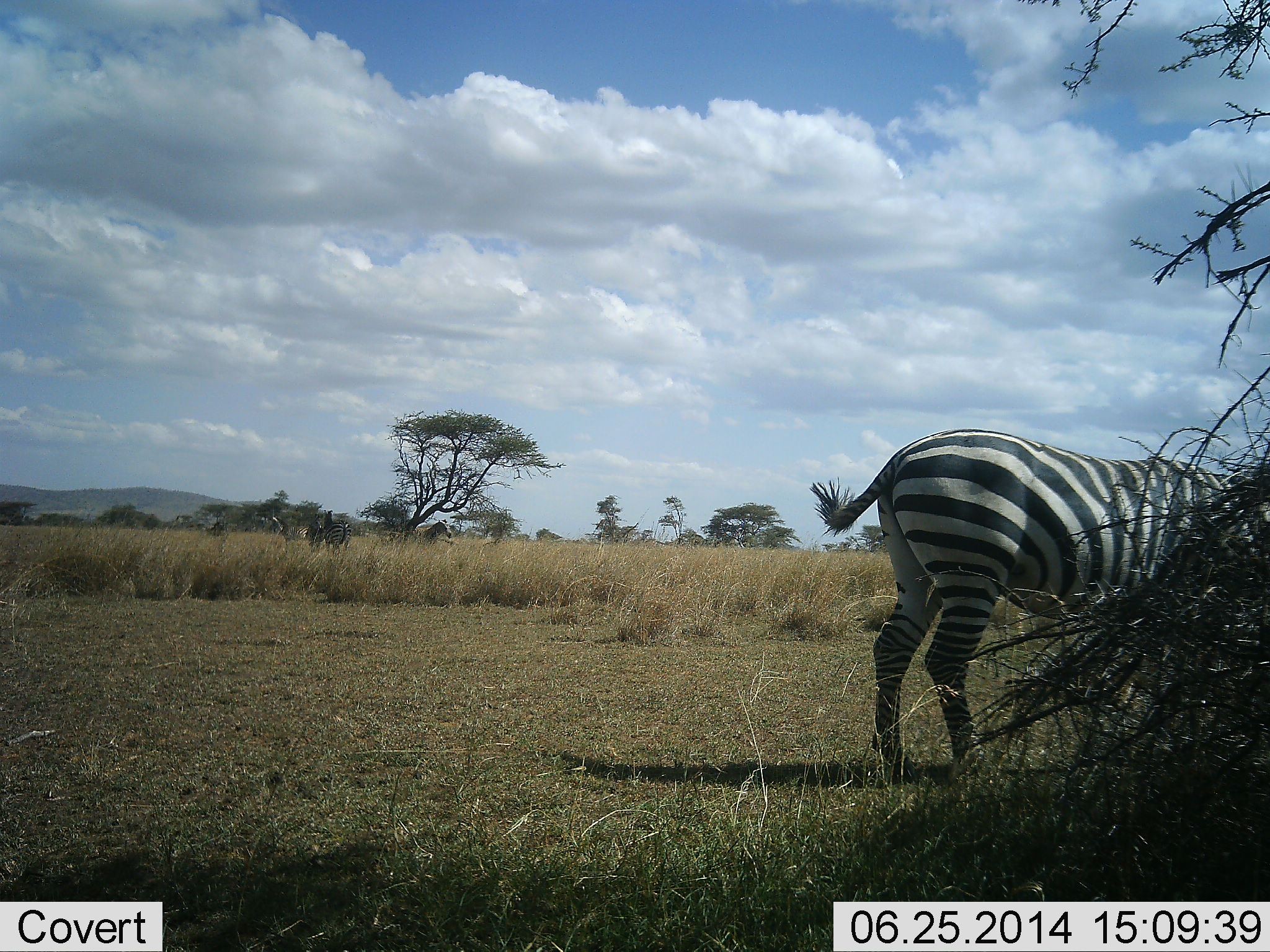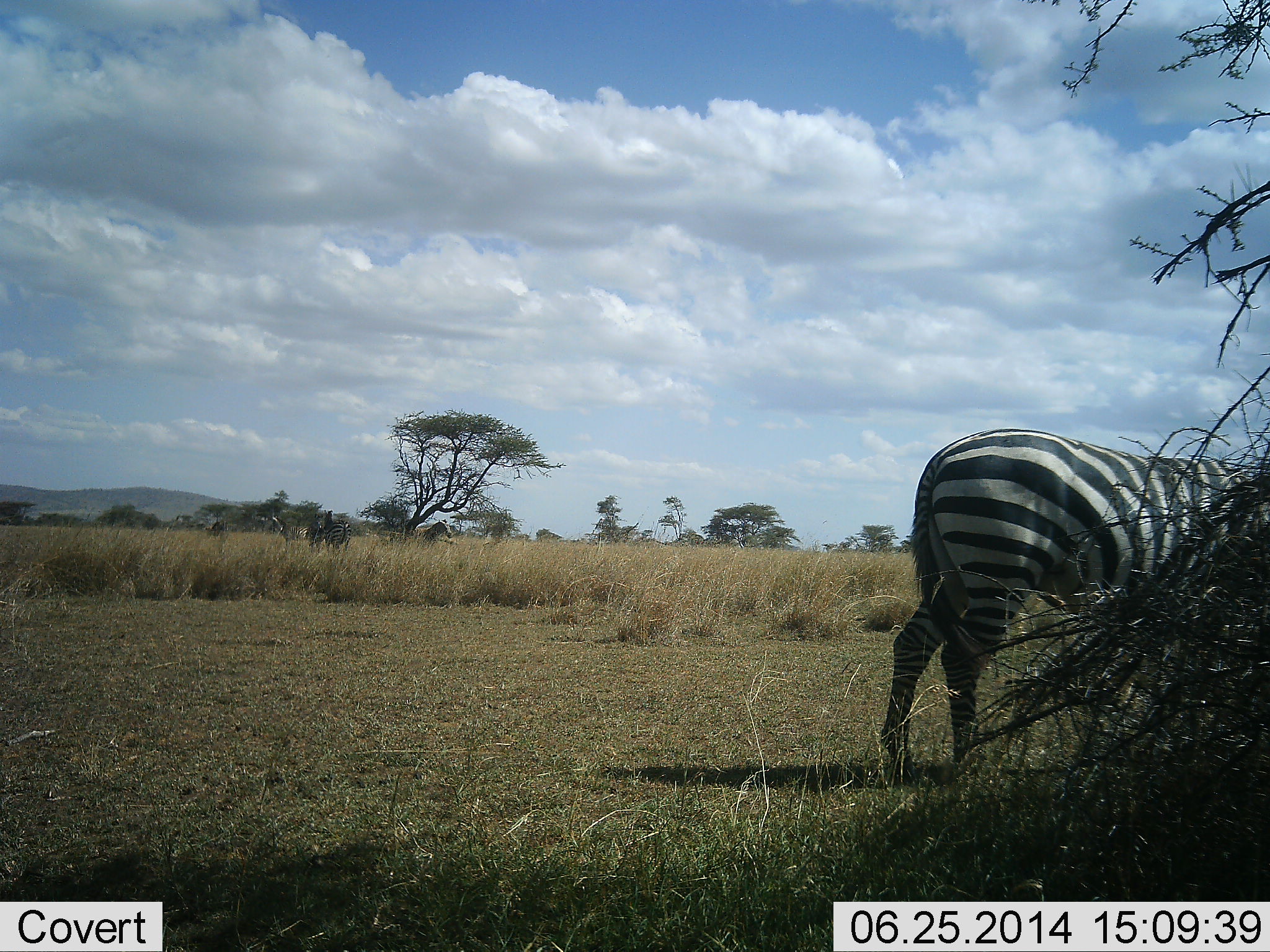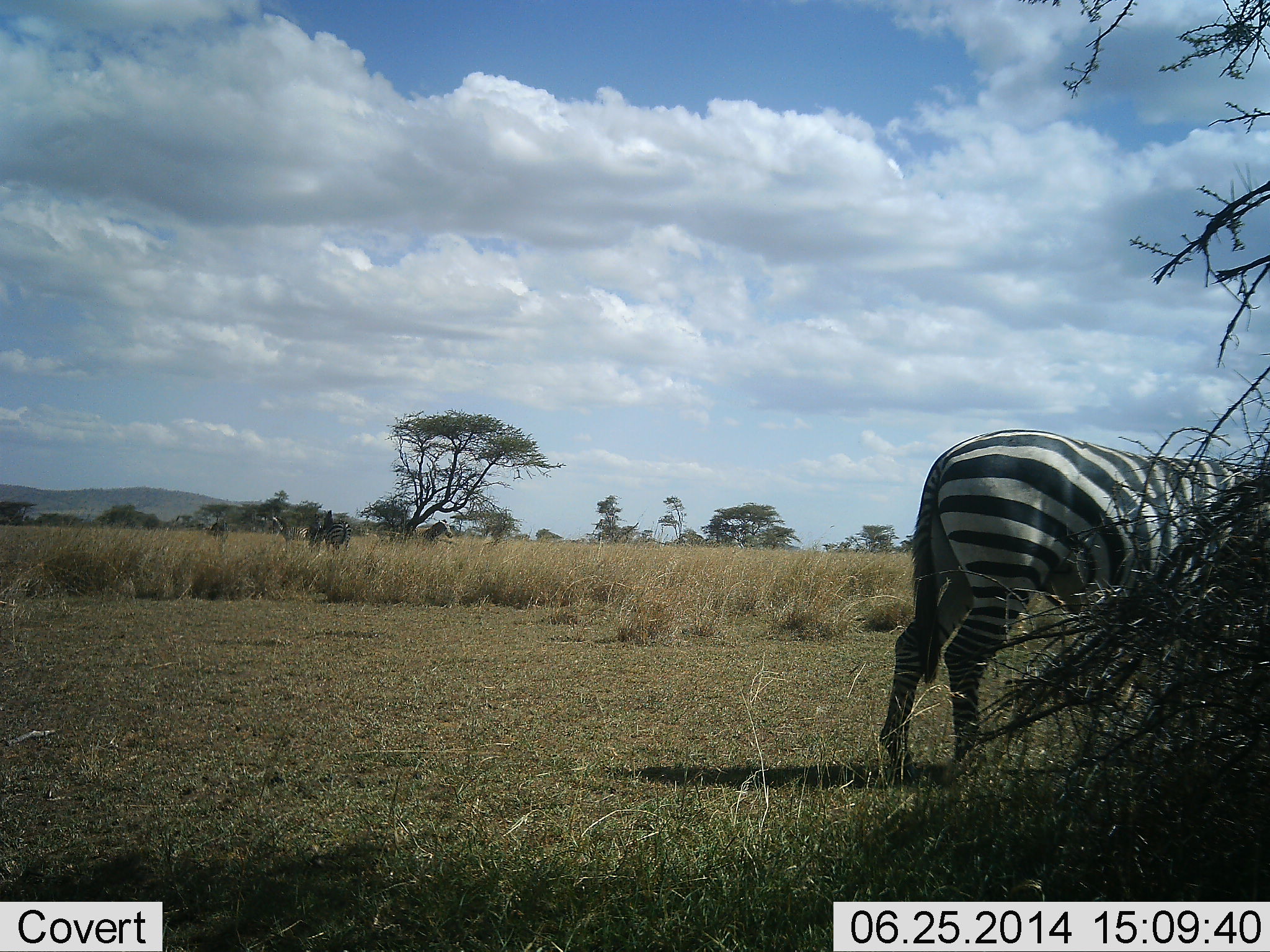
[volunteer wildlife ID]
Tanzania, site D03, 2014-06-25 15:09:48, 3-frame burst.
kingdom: Animalia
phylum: Chordata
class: Mammalia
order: Perissodactyla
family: Equidae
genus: Equus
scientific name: Equus quagga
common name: plains zebra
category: zebra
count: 1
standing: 70%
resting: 0%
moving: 20%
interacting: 0%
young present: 0%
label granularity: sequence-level